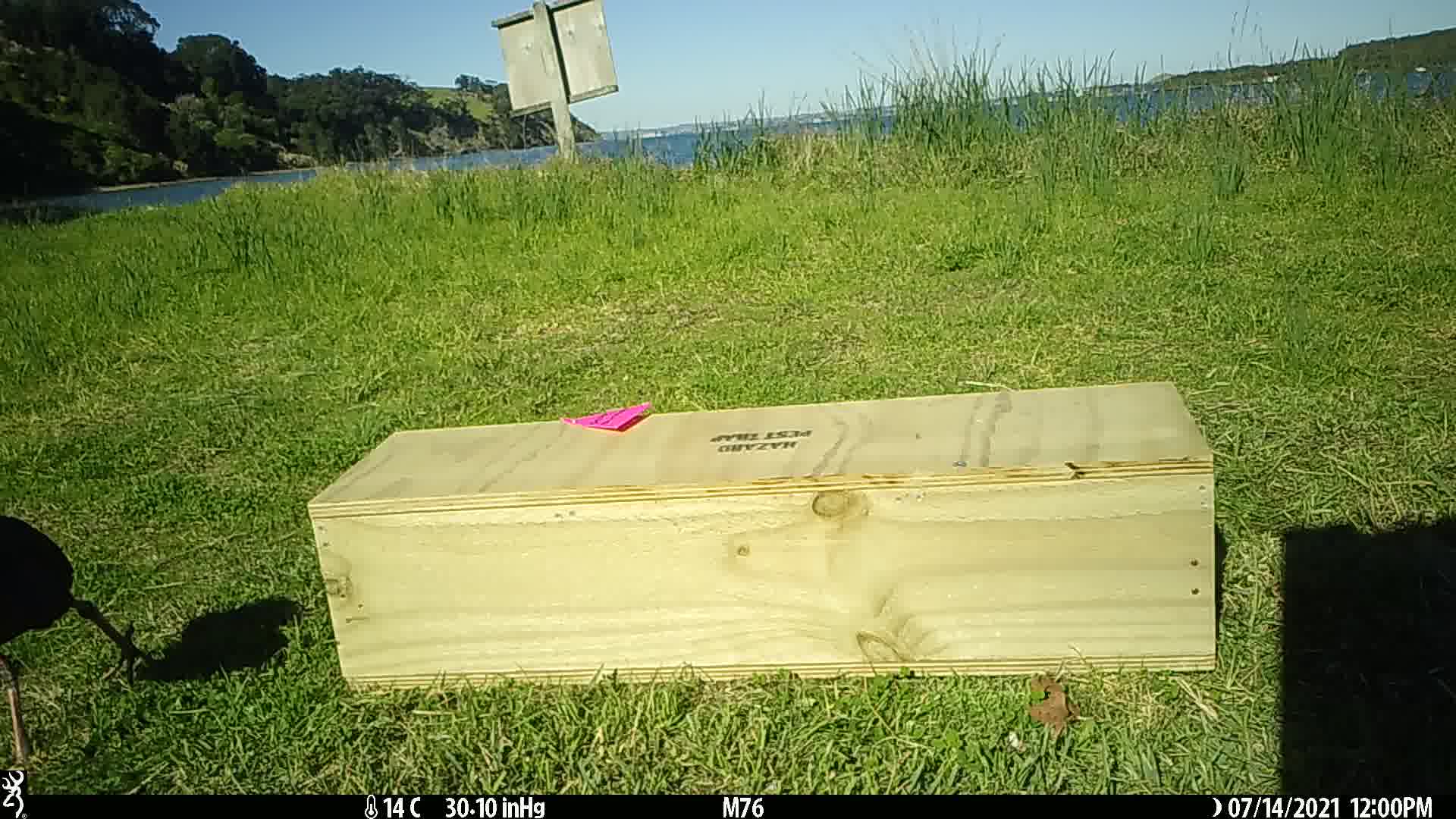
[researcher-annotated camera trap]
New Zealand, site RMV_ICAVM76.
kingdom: Animalia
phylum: Chordata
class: Aves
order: Gruiformes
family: Rallidae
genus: Porphyrio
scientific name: Porphyrio melanotus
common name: australasian swamphen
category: pukeko